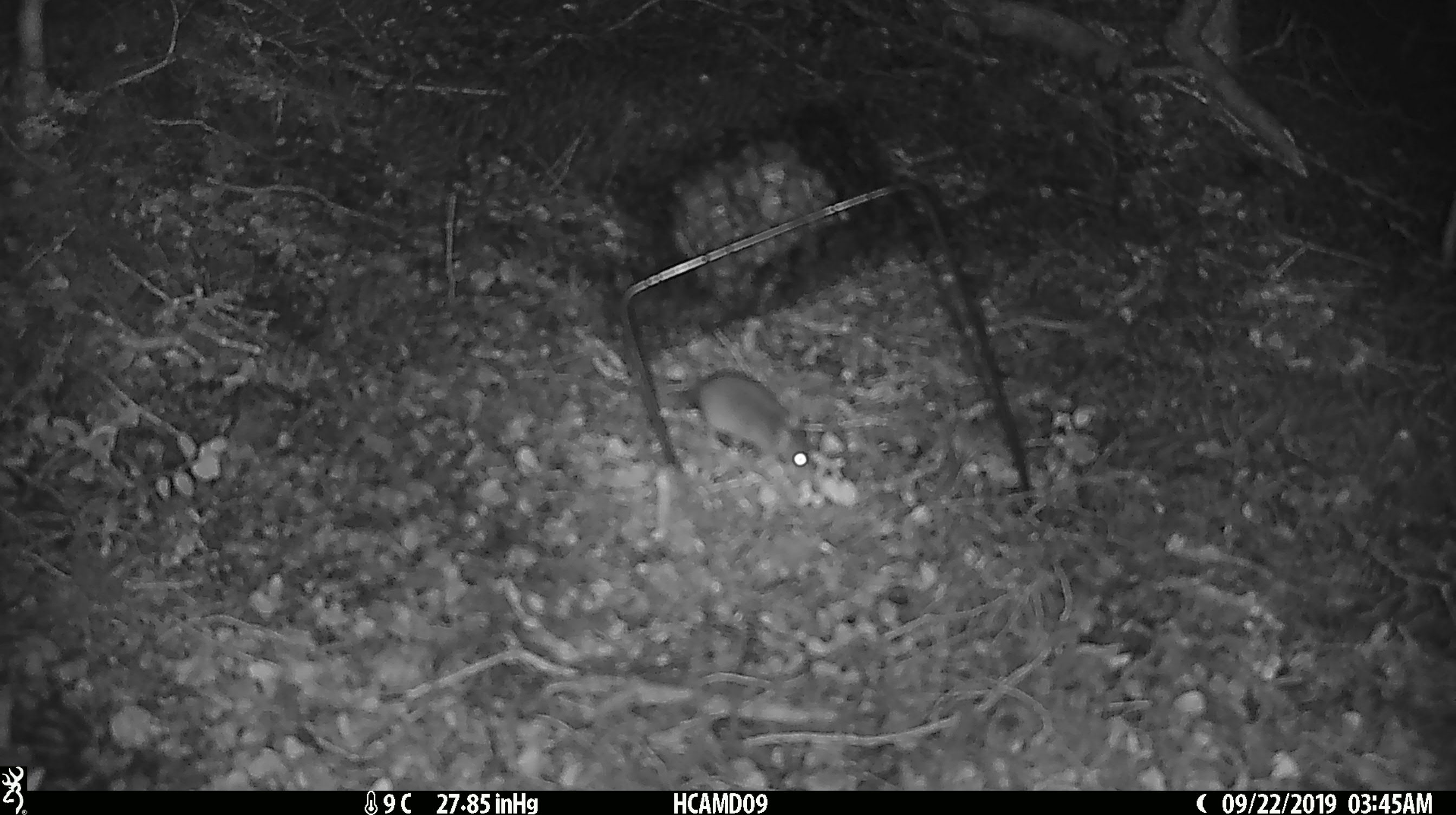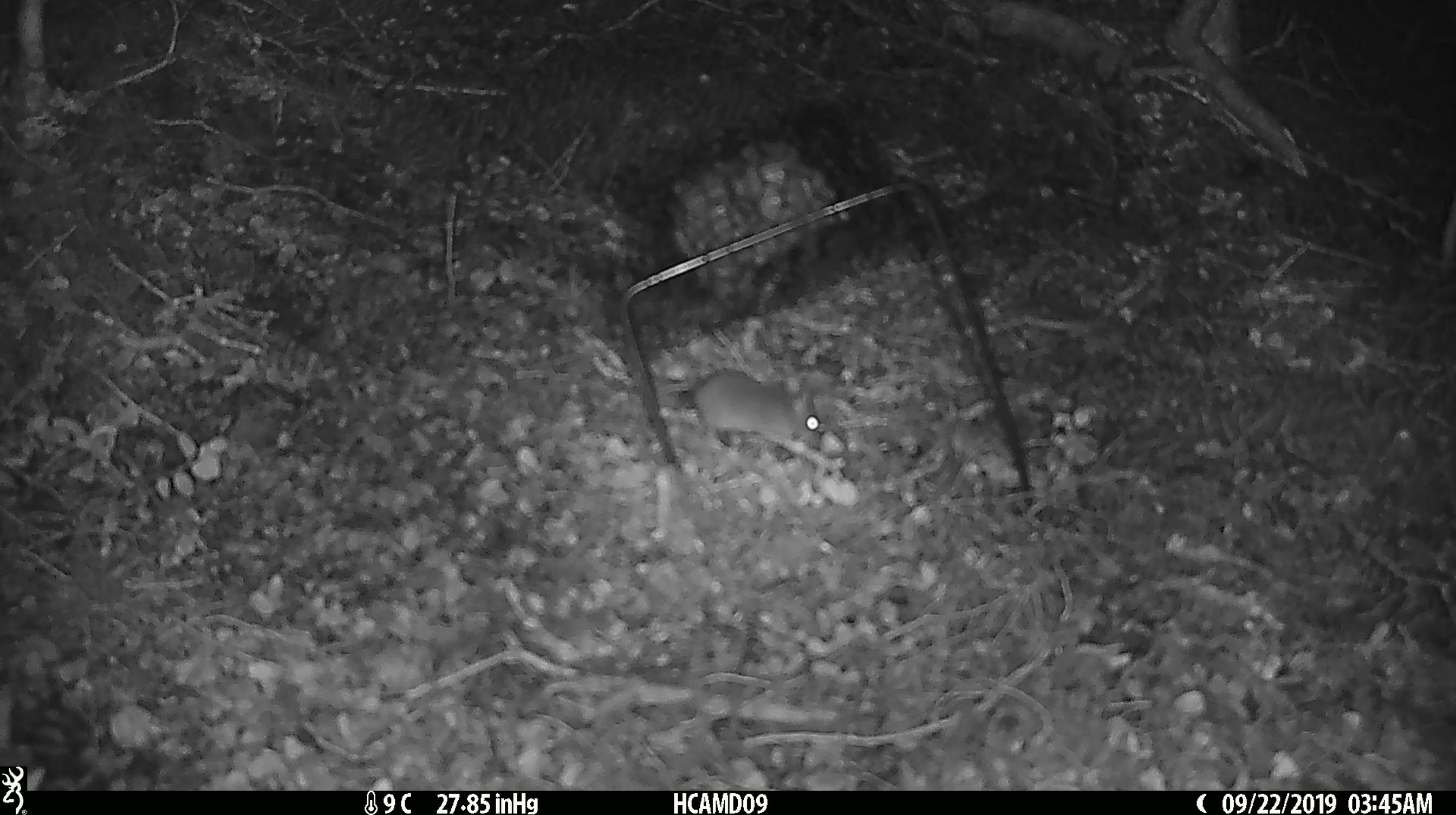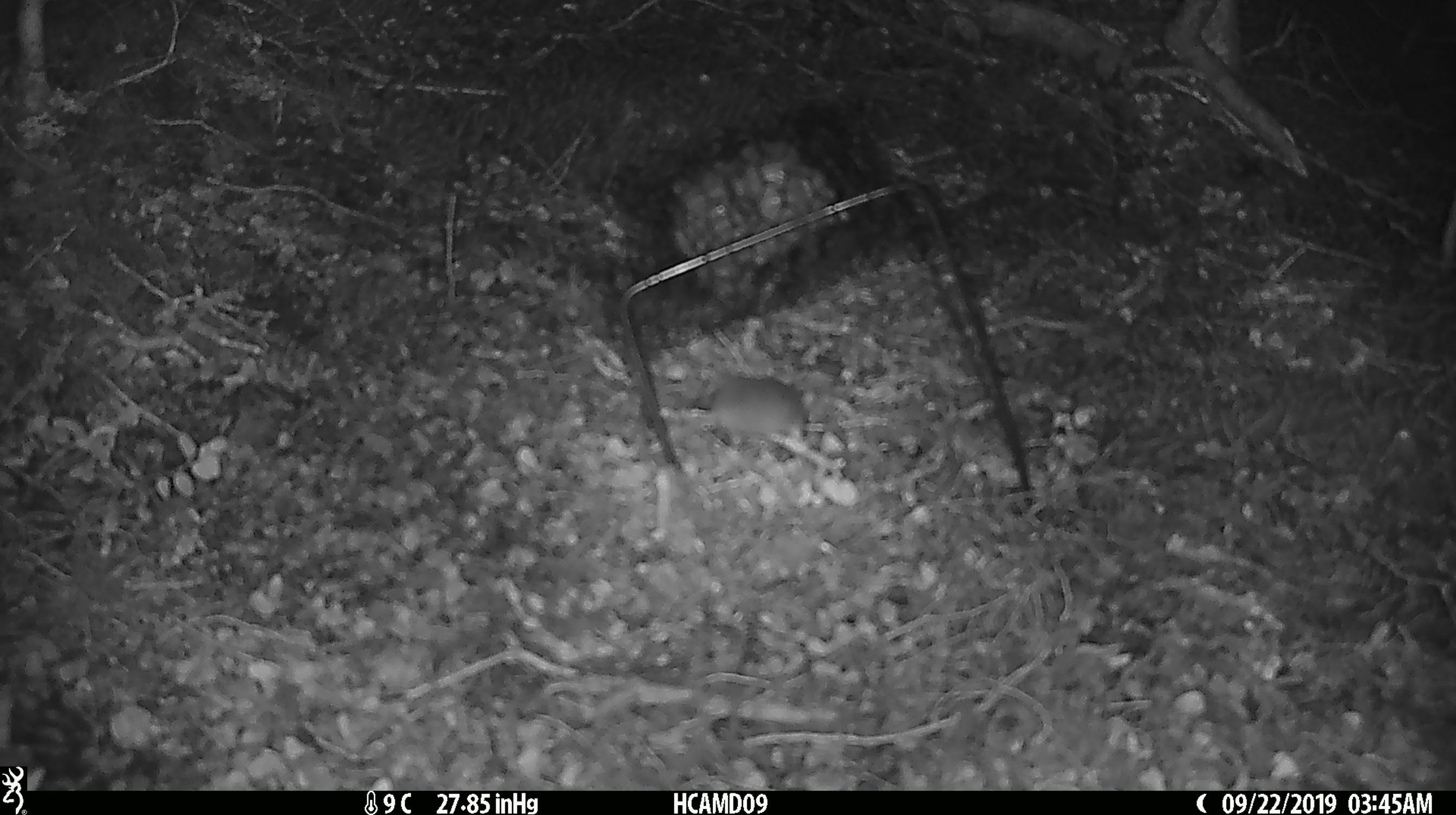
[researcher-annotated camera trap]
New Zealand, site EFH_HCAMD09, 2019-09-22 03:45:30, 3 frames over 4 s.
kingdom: Animalia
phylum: Chordata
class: Mammalia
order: Rodentia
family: Muridae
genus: Mus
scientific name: Mus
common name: mouse